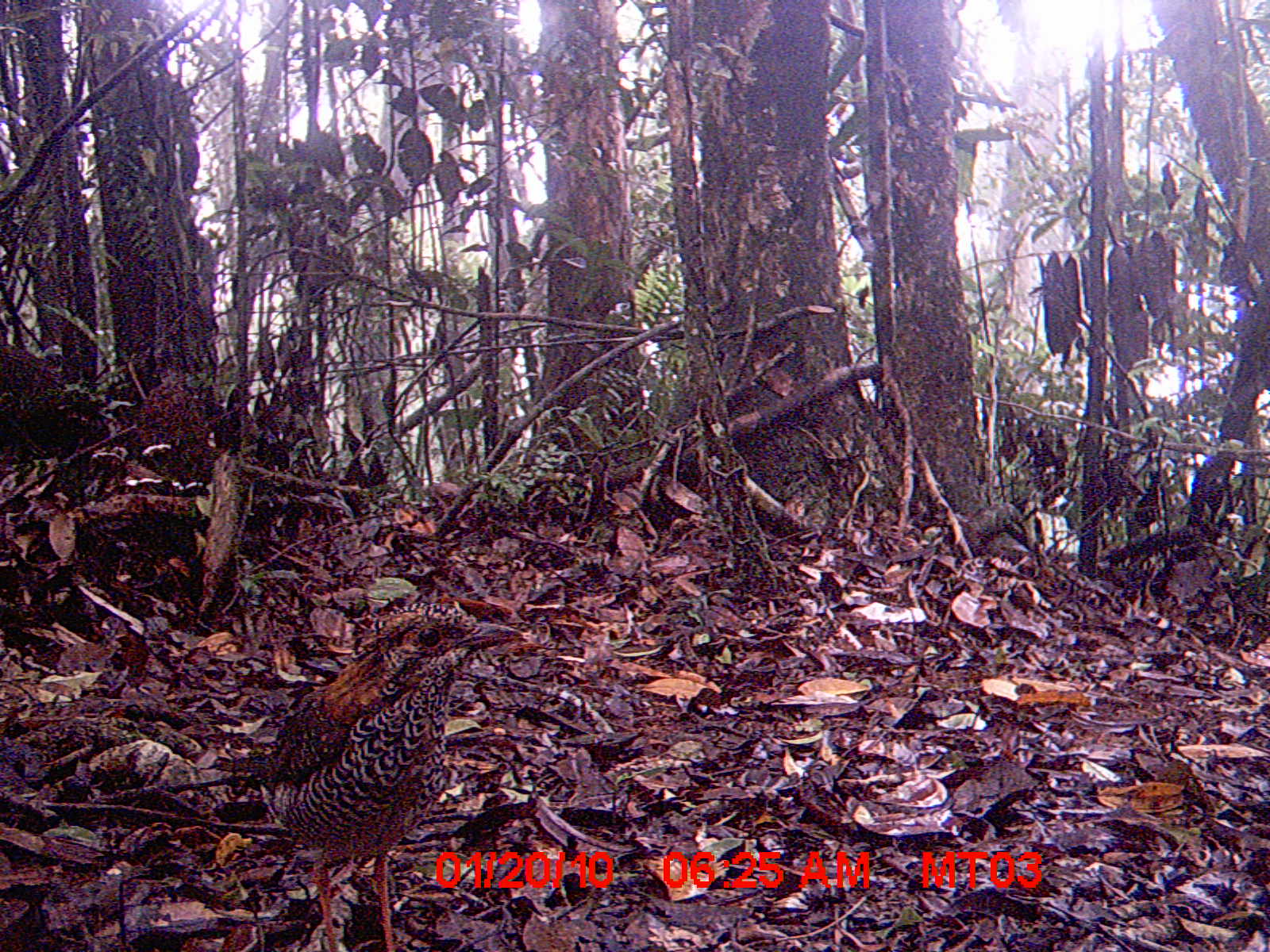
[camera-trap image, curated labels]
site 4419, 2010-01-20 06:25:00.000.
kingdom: Animalia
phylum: Chordata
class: Aves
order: Coraciiformes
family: Brachypteraciidae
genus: Brachypteracias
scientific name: Brachypteracias squamiger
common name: scaly ground roller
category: geobiastes squamiger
Geobiastes squamiger (scaly ground roller) (Brachypteracias squamiger), count 1.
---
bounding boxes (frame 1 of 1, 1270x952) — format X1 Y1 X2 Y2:
geobiastes squamiger: 217 602 525 951